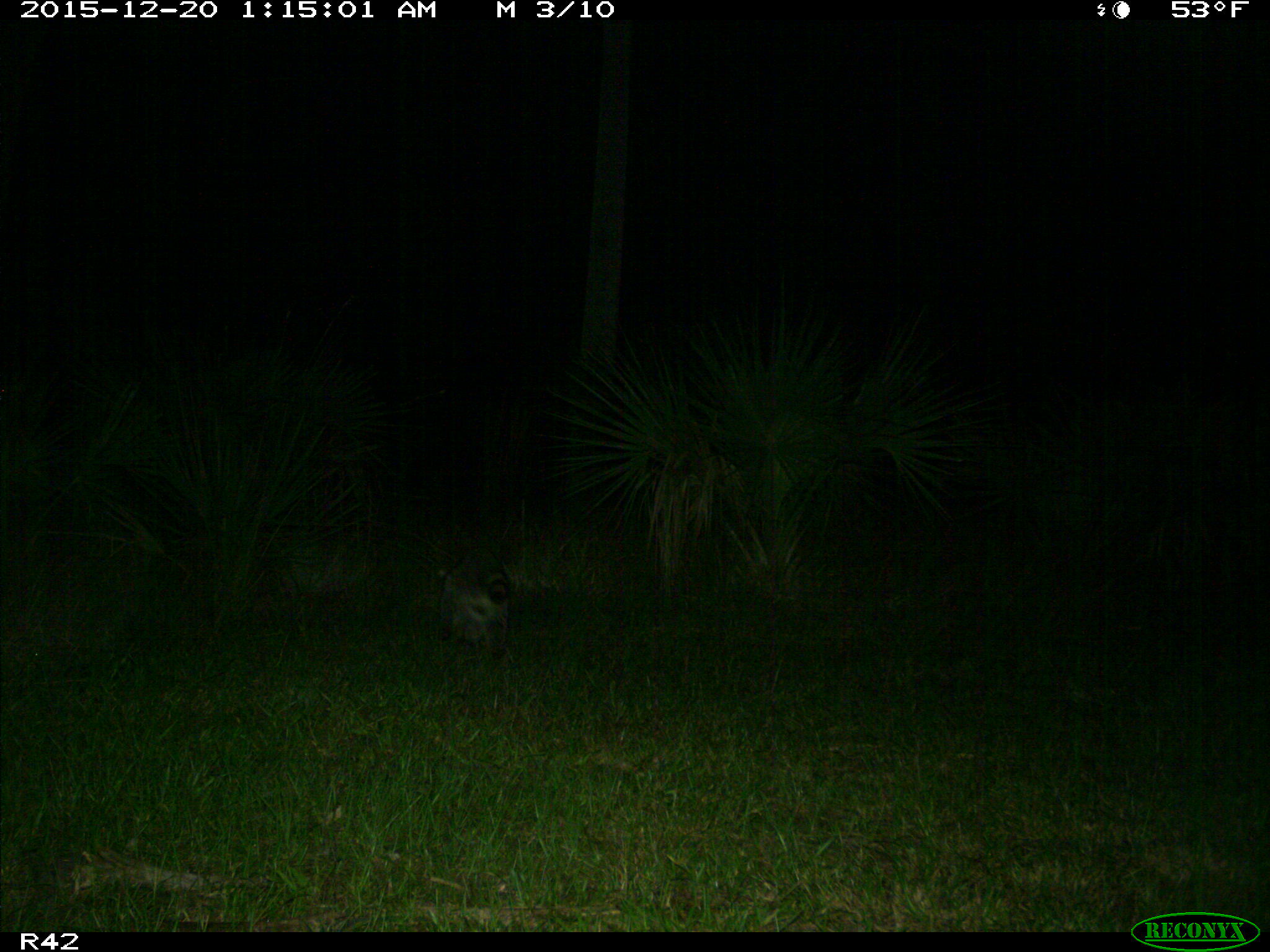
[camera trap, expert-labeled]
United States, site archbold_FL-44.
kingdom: Animalia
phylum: Chordata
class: Mammalia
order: Carnivora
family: Procyonidae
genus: Procyon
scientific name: Procyon lotor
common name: common raccoon